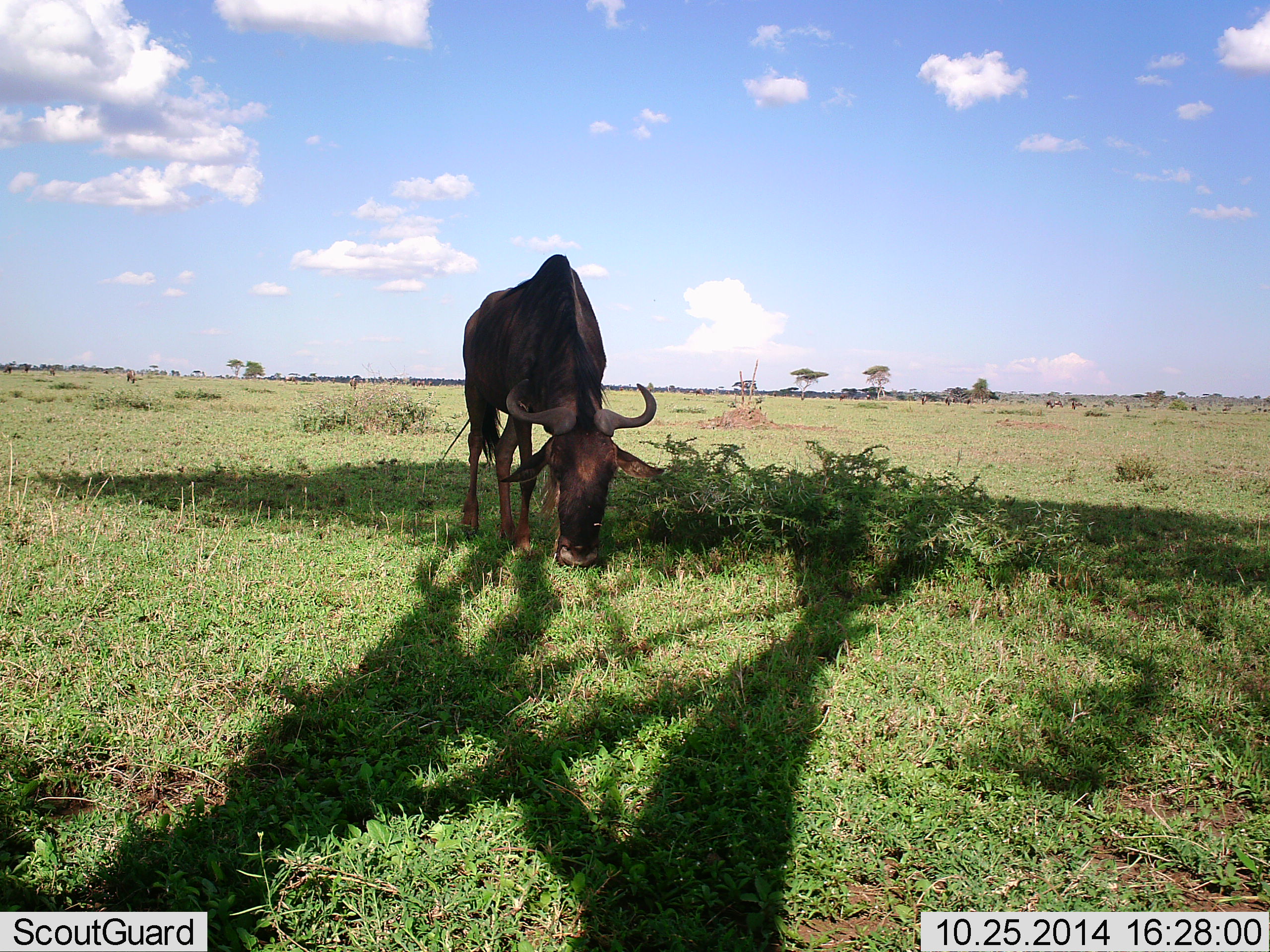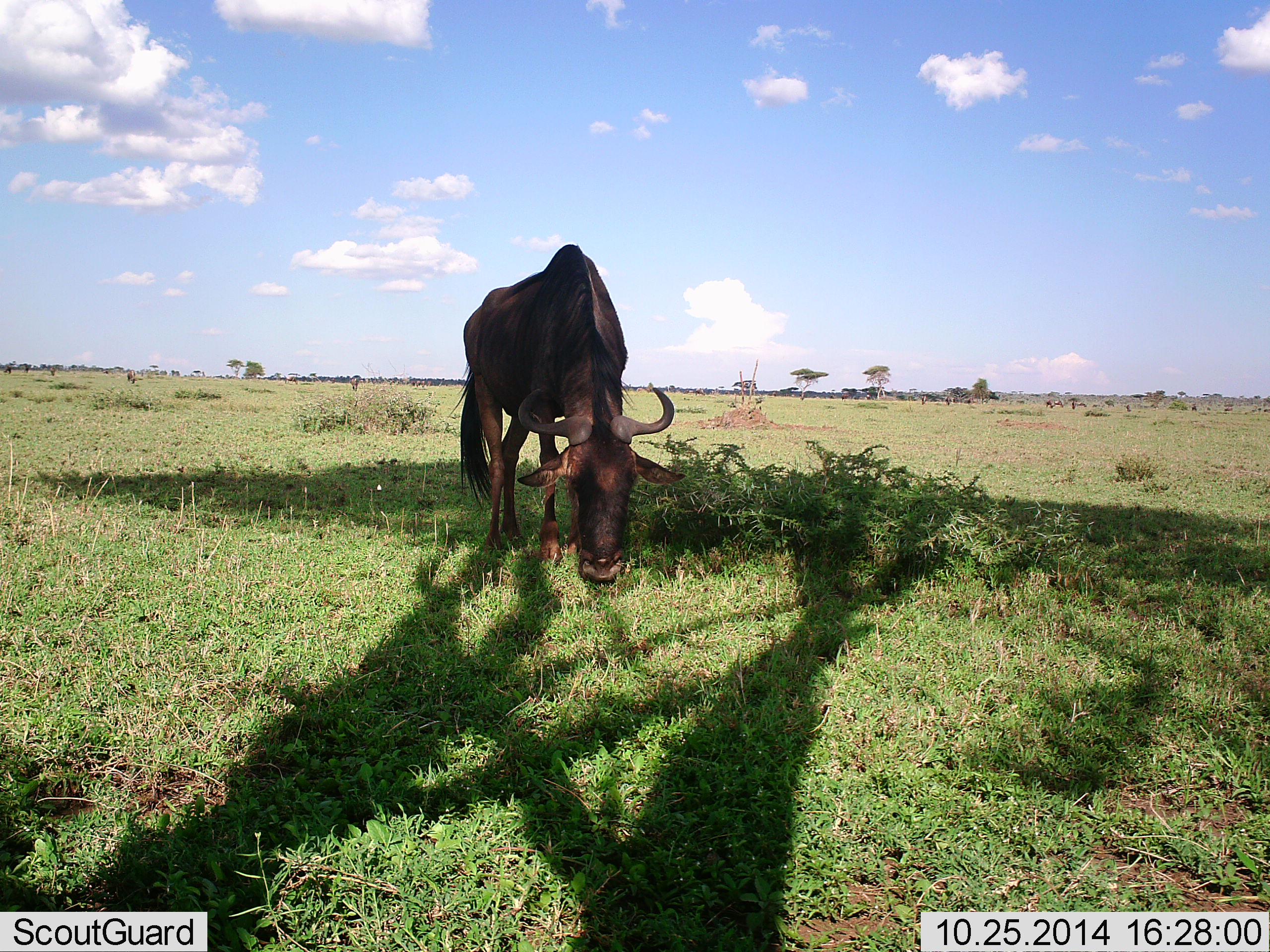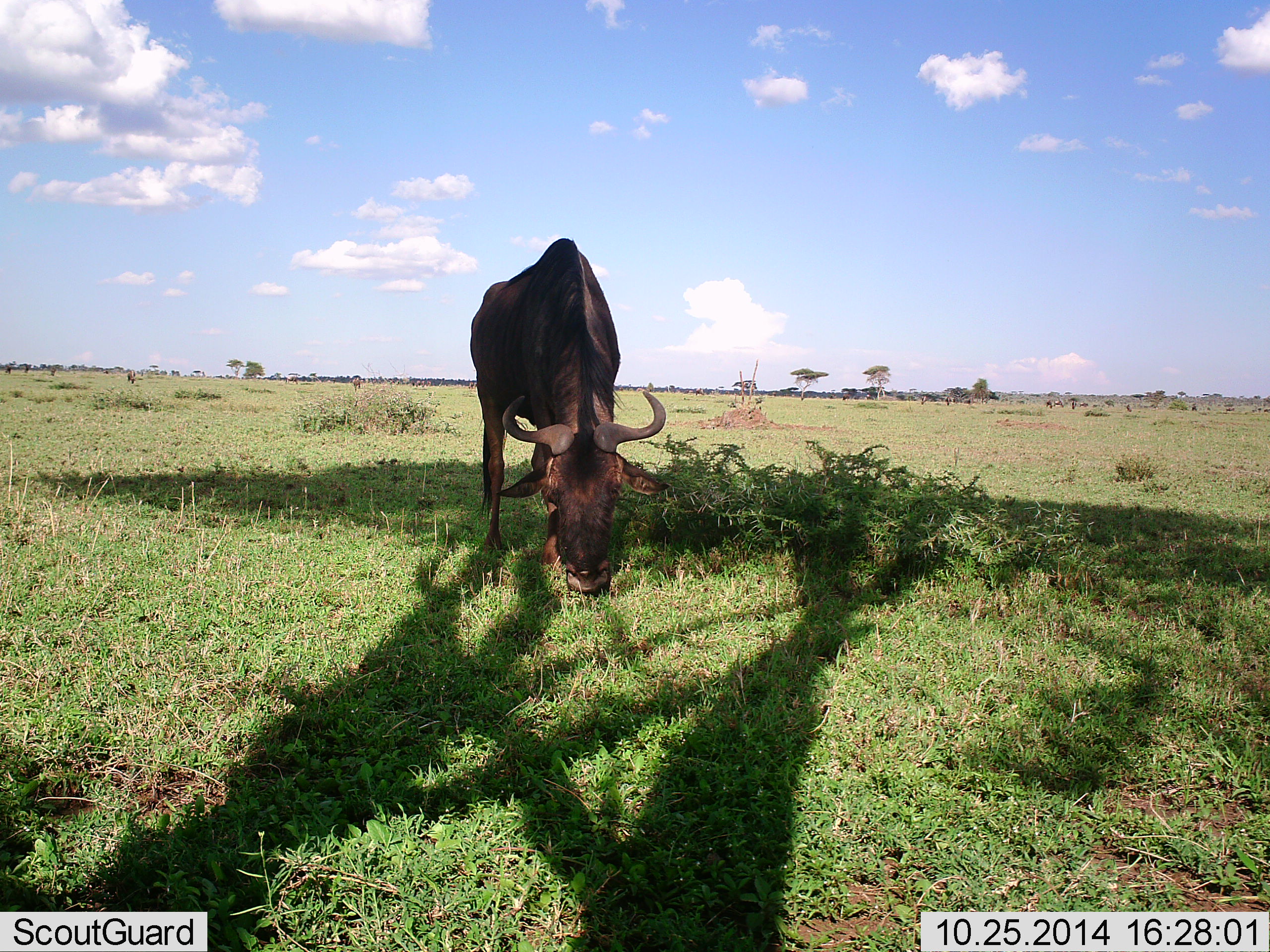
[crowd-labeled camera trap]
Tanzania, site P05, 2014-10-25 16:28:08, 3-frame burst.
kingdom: Animalia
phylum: Chordata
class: Mammalia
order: Artiodactyla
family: Bovidae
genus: Connochaetes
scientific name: Connochaetes taurinus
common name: blue wildebeest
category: wildebeest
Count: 1.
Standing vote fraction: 18%.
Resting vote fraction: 9%.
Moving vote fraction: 27%.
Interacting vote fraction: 0%.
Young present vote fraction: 0%.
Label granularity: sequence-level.